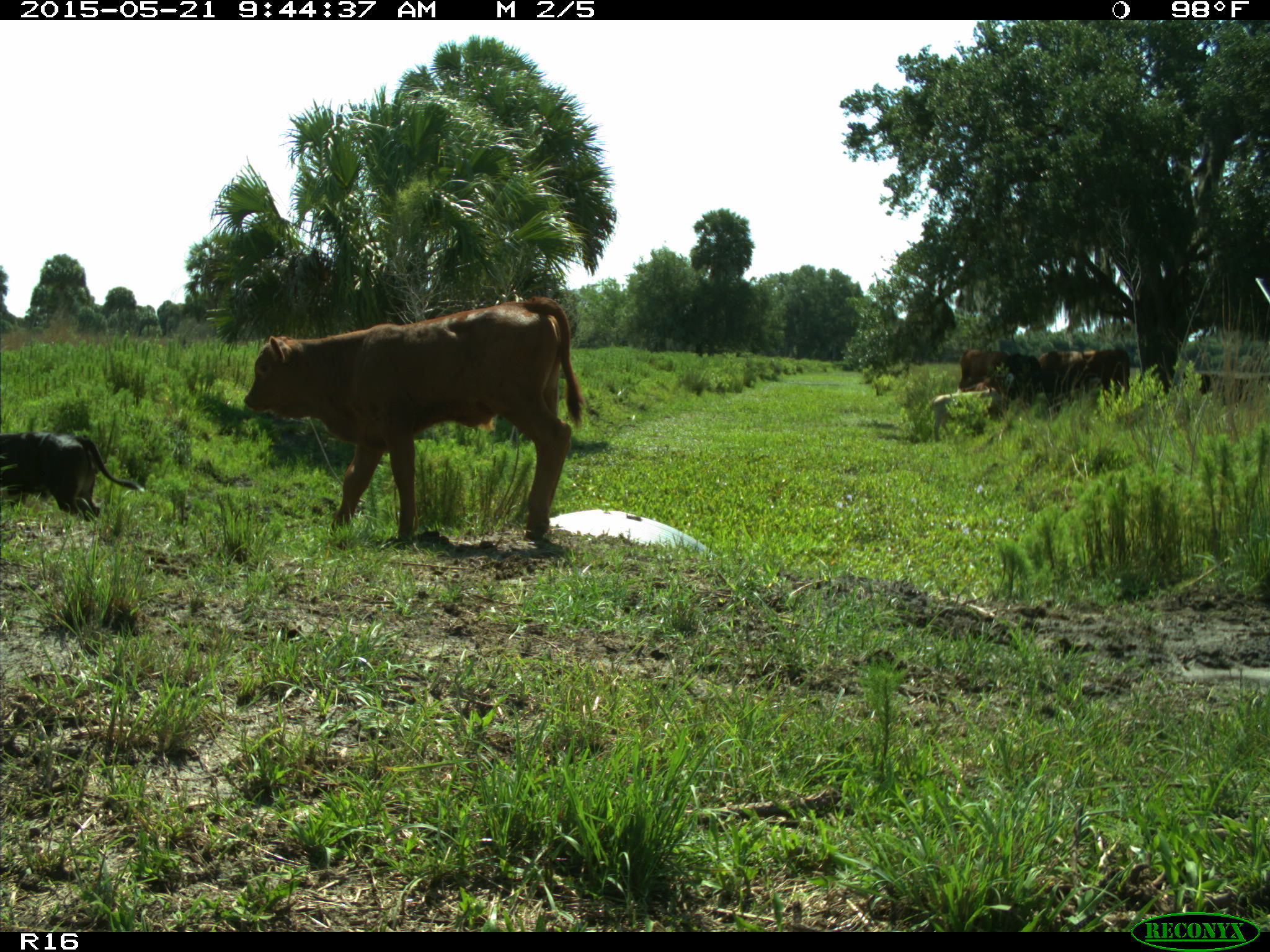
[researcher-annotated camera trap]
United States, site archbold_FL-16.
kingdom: Animalia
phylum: Chordata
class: Mammalia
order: Artiodactyla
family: Bovidae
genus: Bos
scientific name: Bos taurus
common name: domestic cow